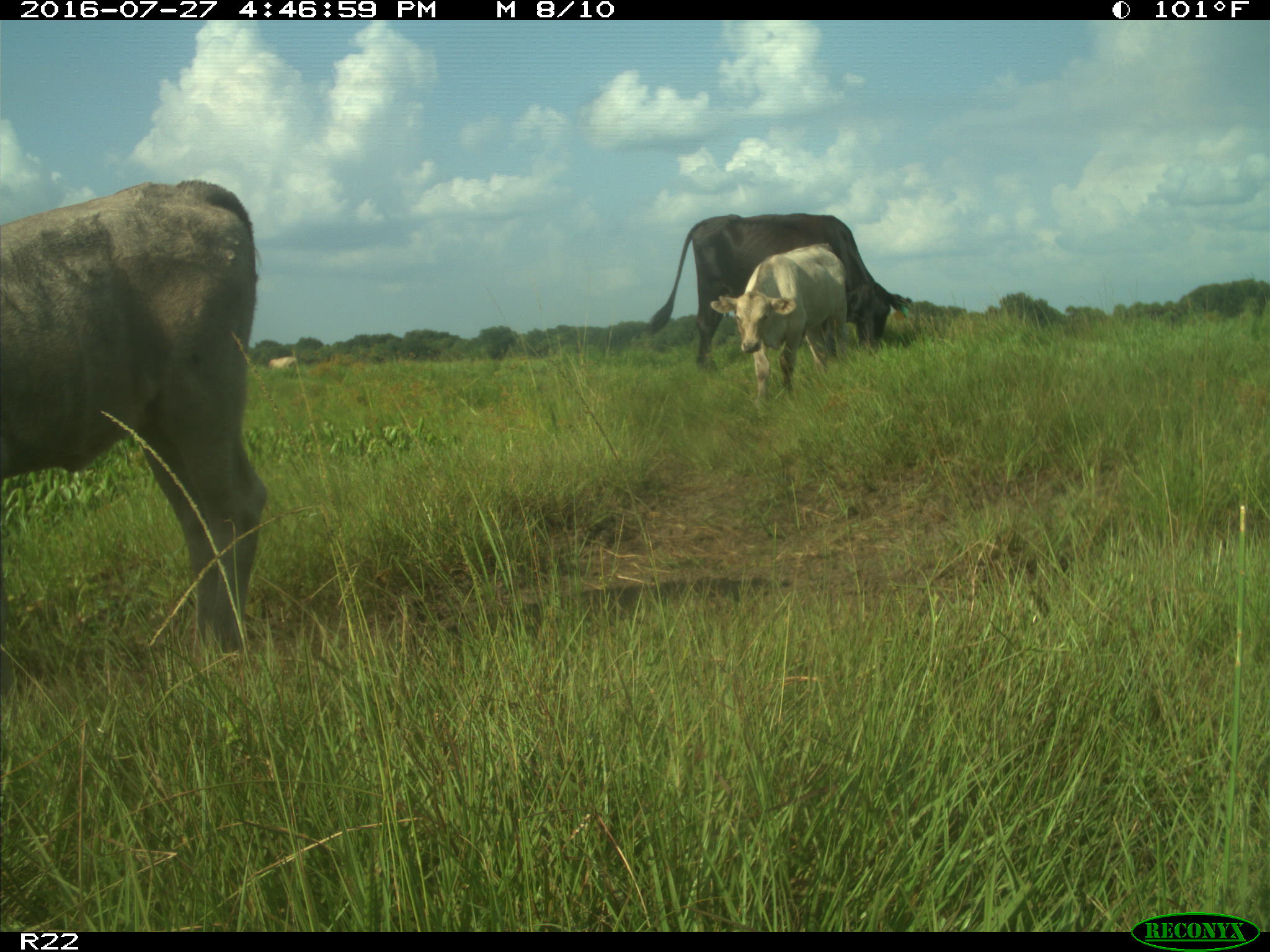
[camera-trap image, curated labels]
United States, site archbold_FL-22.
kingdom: Animalia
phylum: Chordata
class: Mammalia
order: Artiodactyla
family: Bovidae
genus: Bos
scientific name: Bos taurus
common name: domestic cow